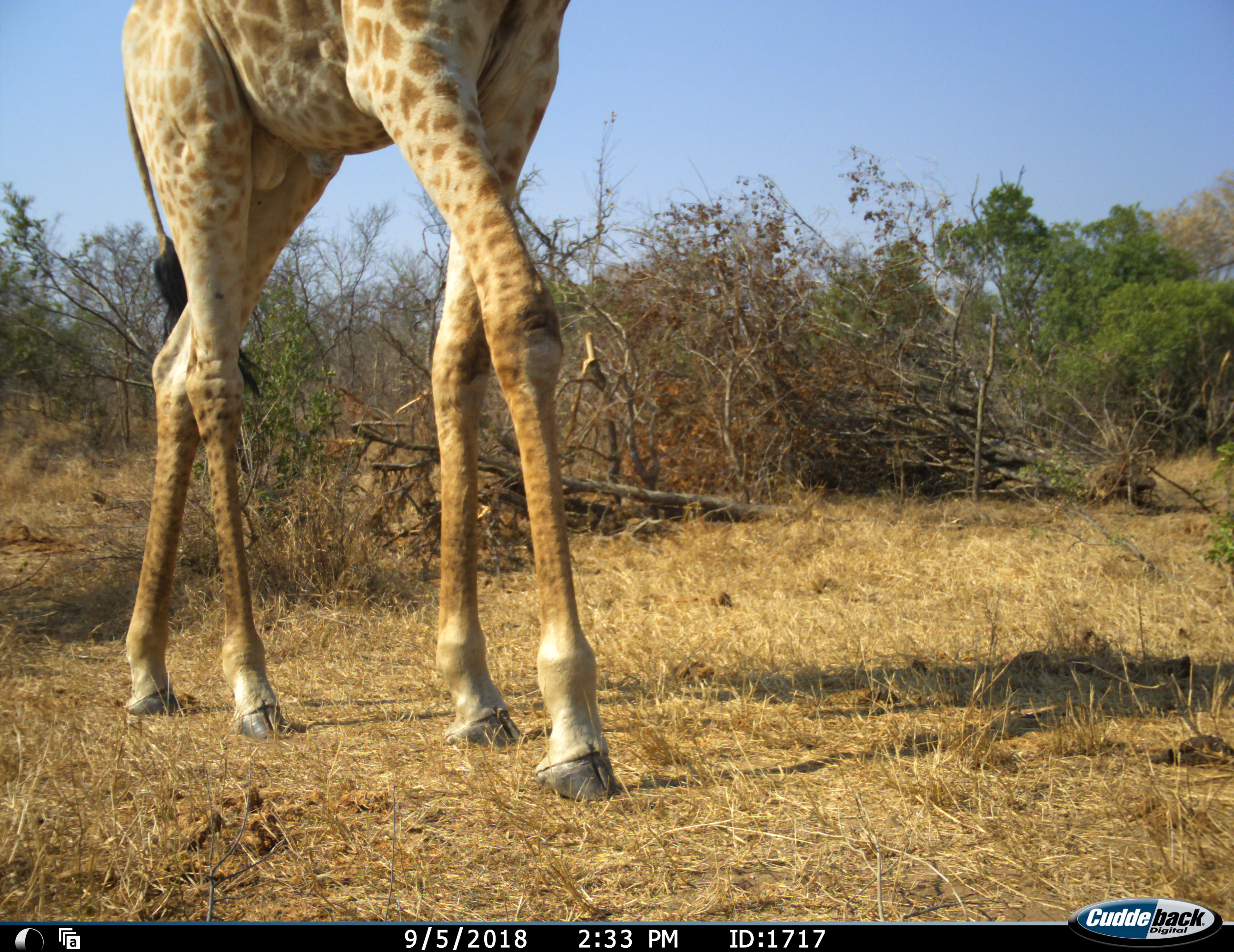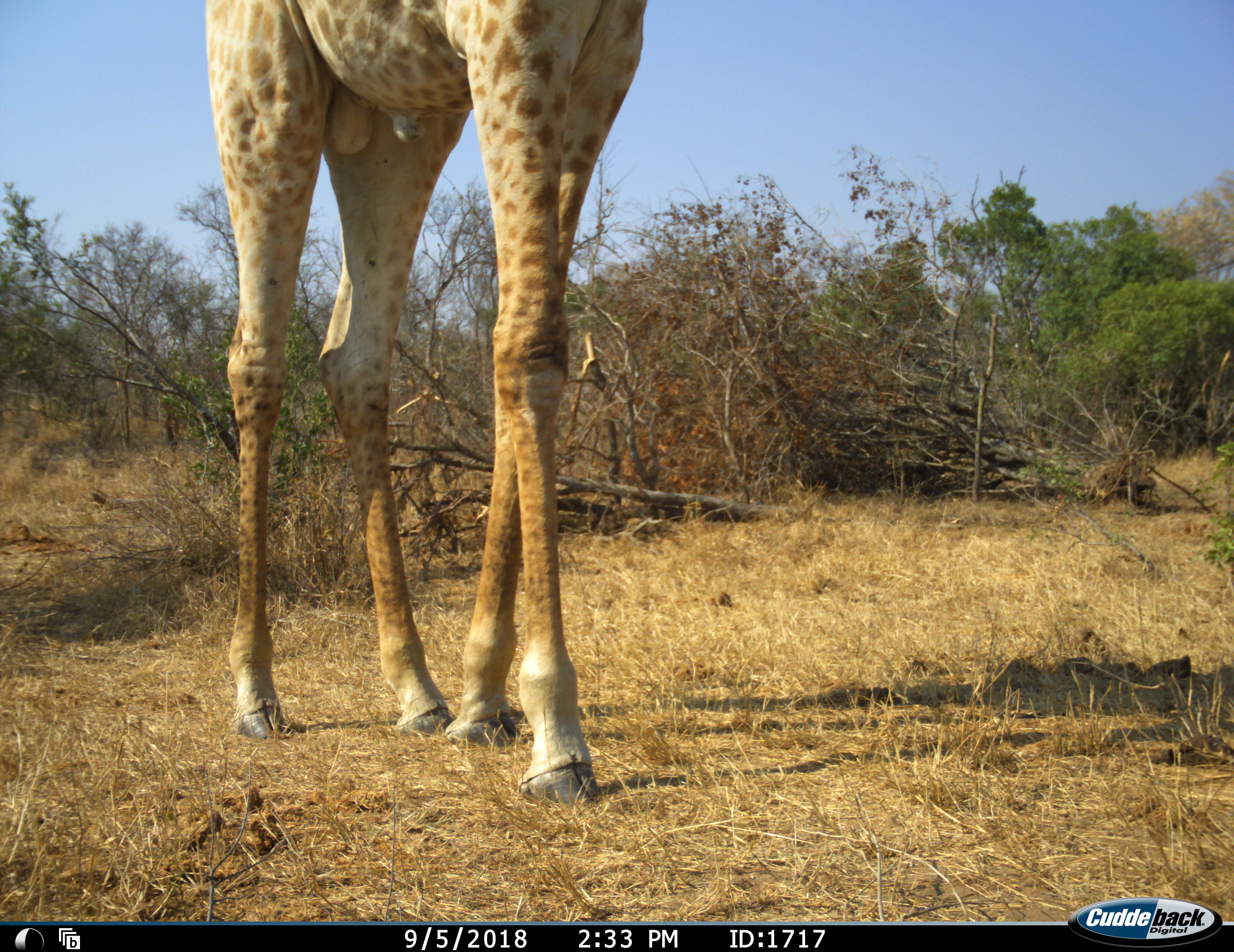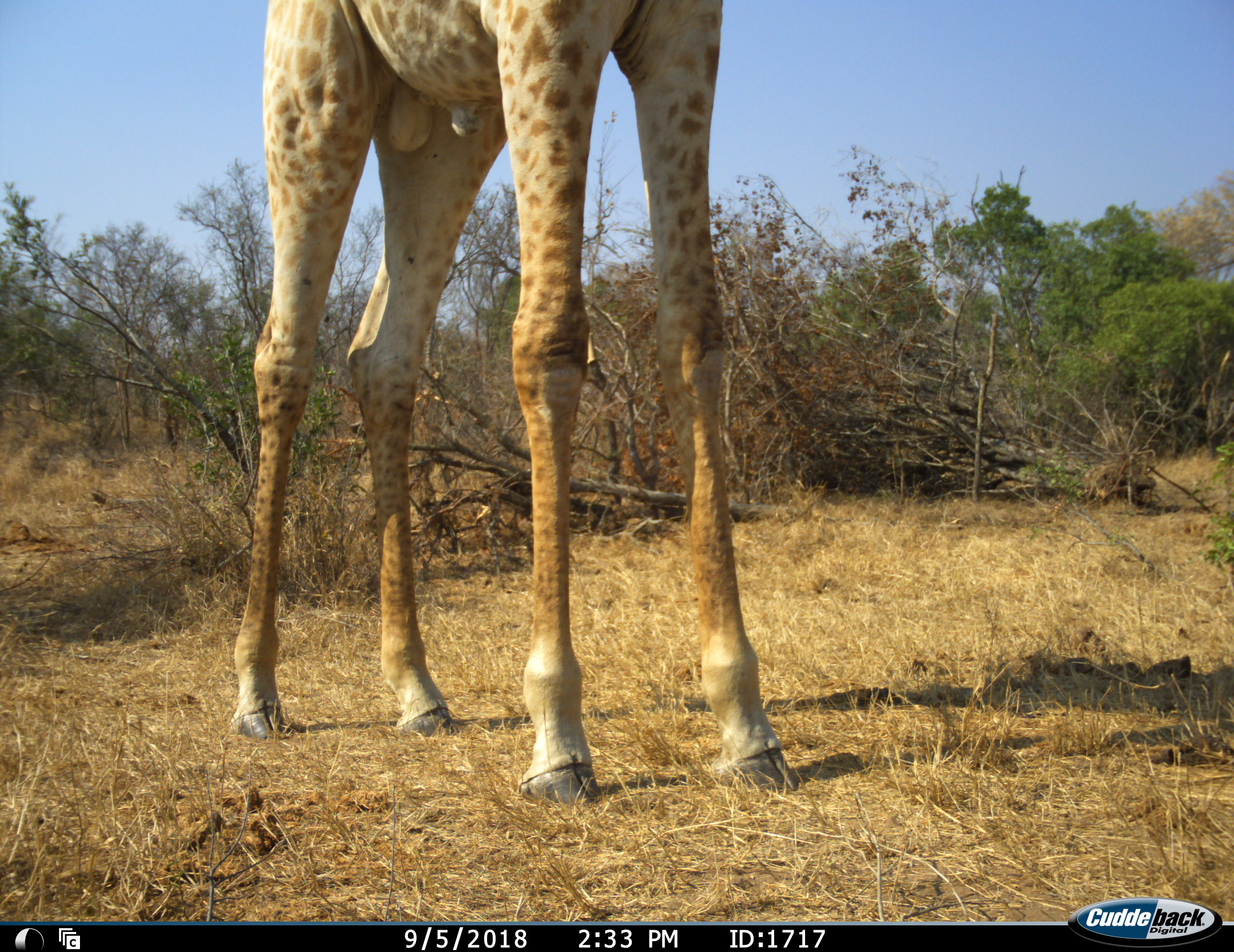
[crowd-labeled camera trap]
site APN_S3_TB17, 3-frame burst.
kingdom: Animalia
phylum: Chordata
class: Mammalia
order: Artiodactyla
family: Giraffidae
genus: Giraffa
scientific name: Giraffa camelopardalis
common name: giraffe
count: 1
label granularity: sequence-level